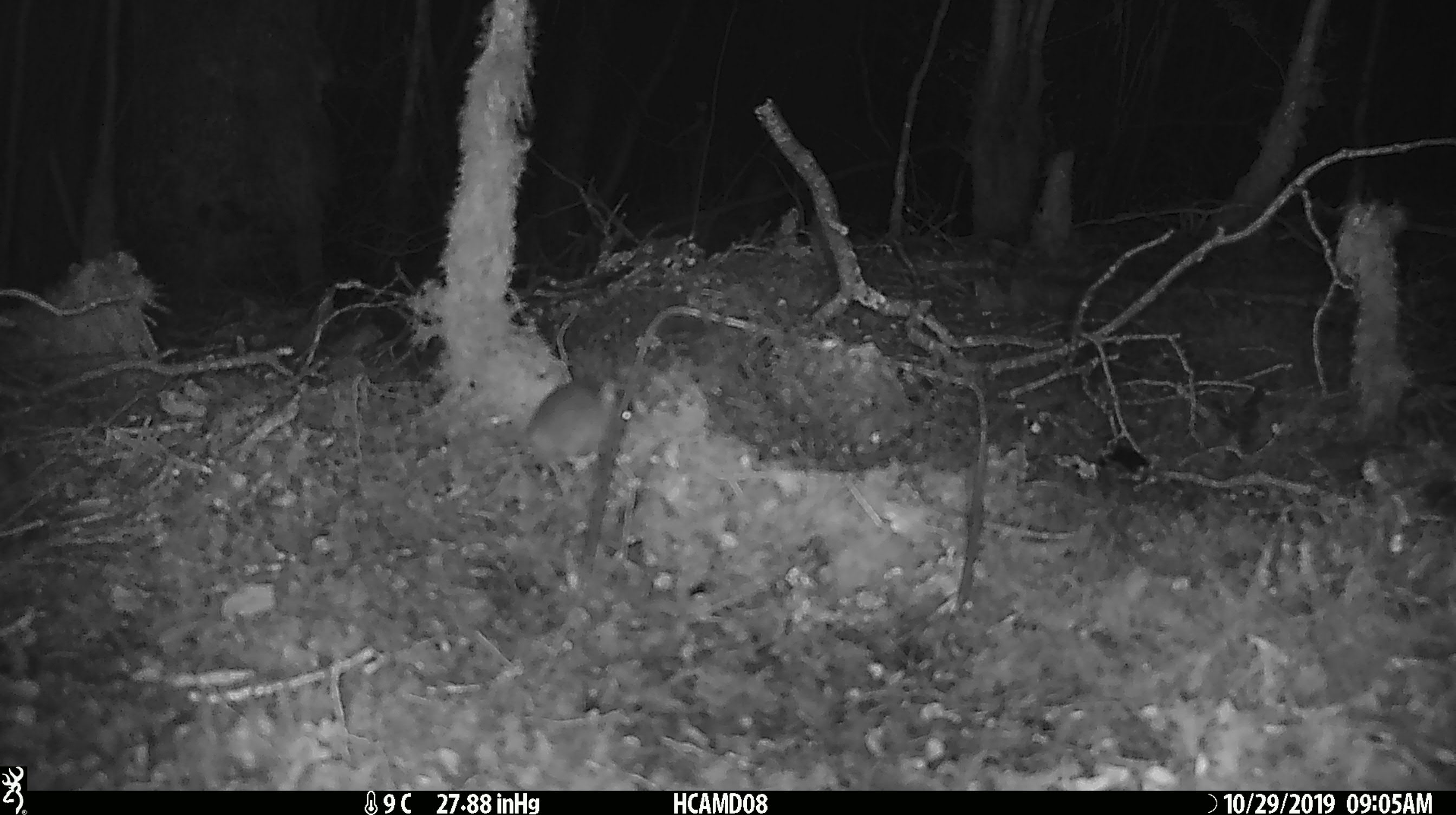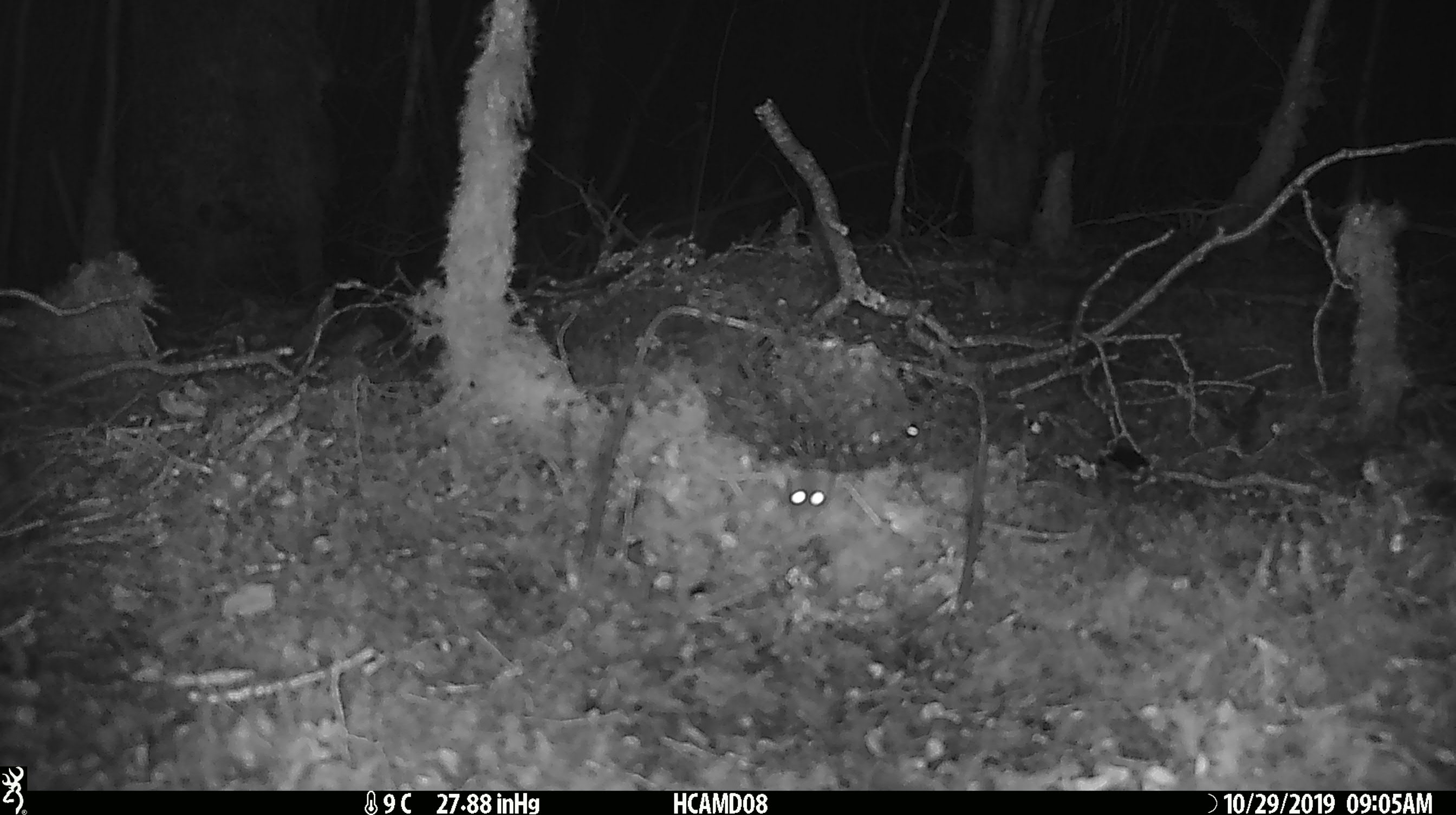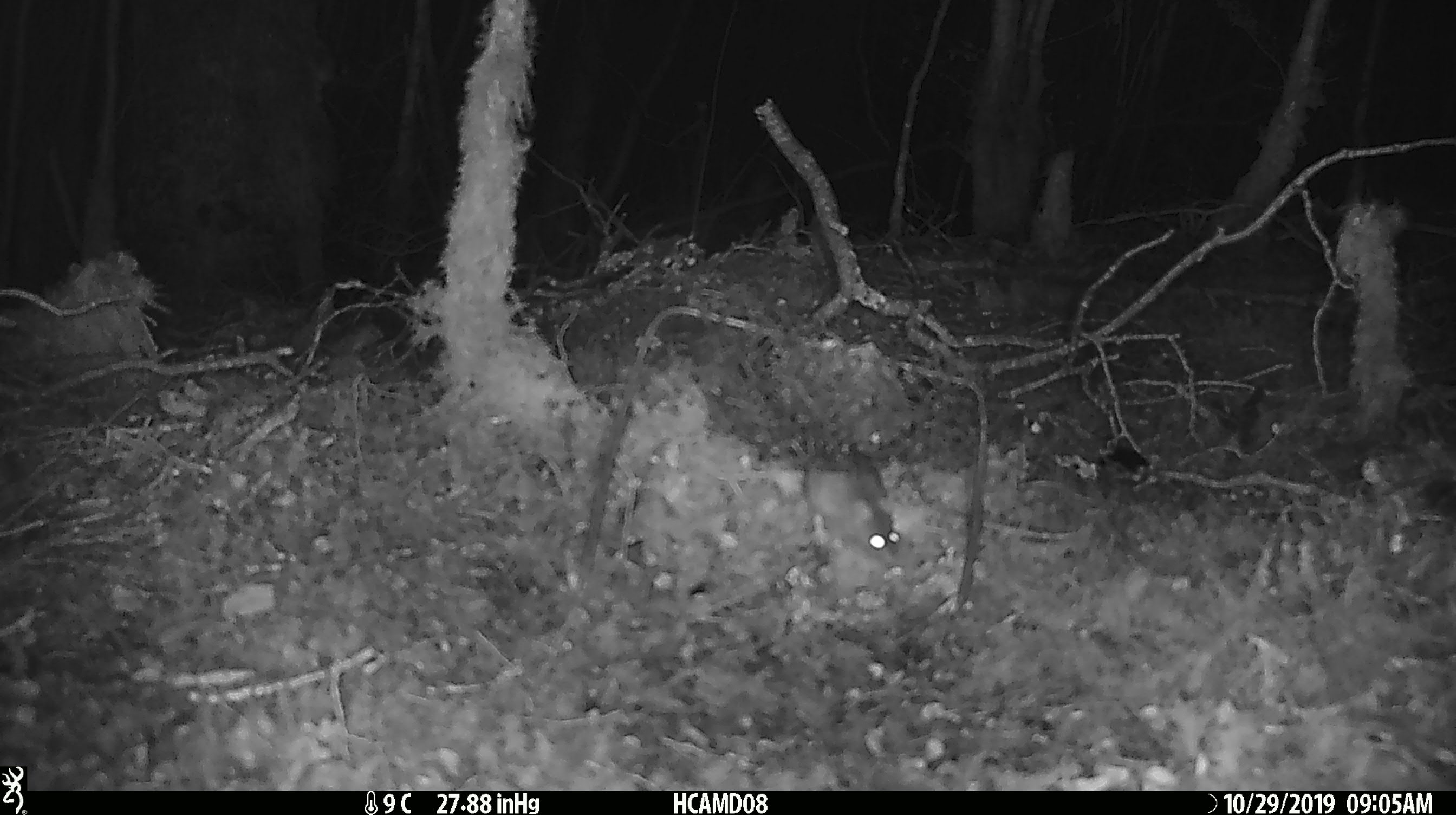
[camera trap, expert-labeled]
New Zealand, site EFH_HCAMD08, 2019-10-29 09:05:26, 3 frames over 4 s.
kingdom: Animalia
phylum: Chordata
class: Mammalia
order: Rodentia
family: Muridae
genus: Mus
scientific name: Mus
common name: mouse